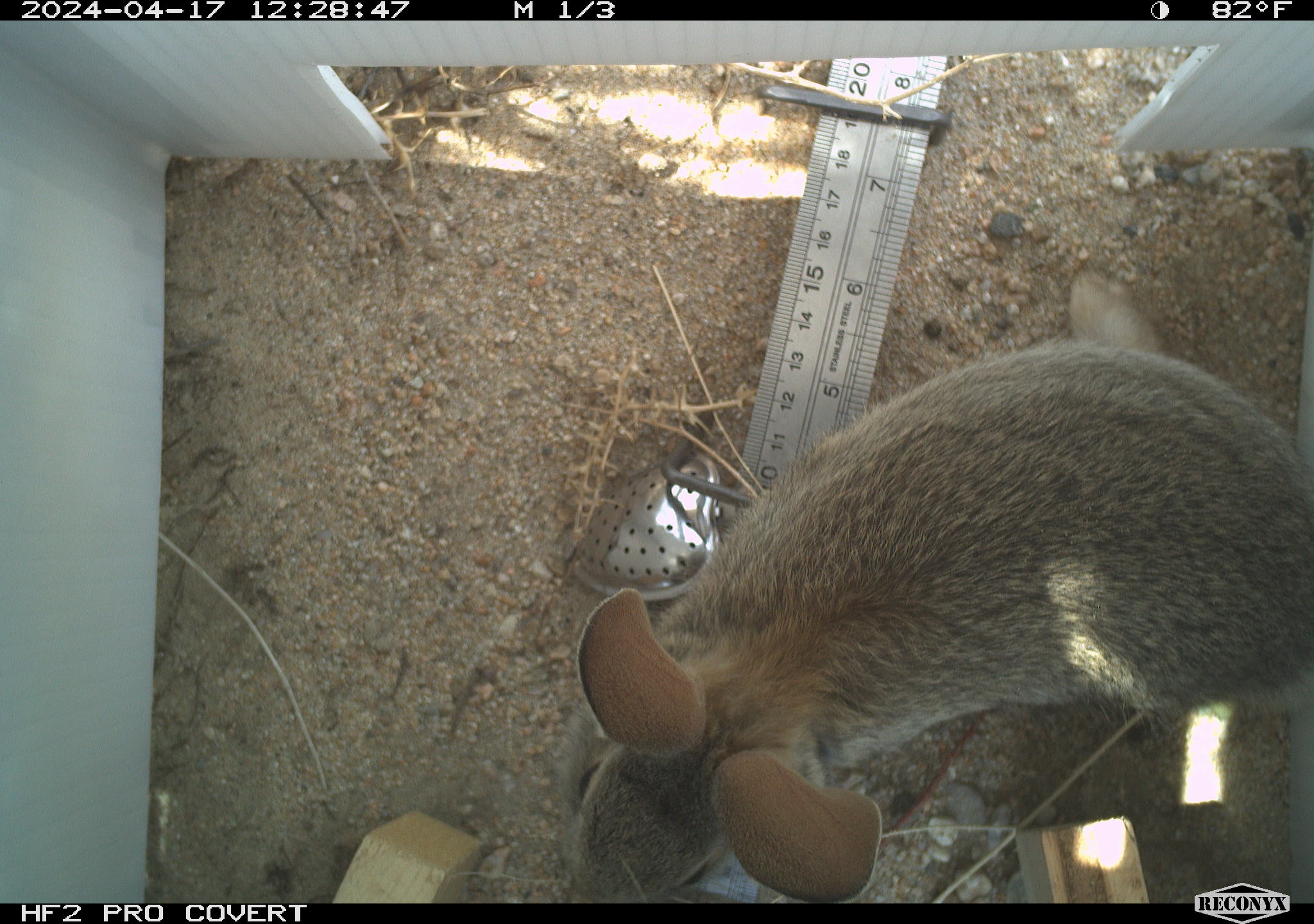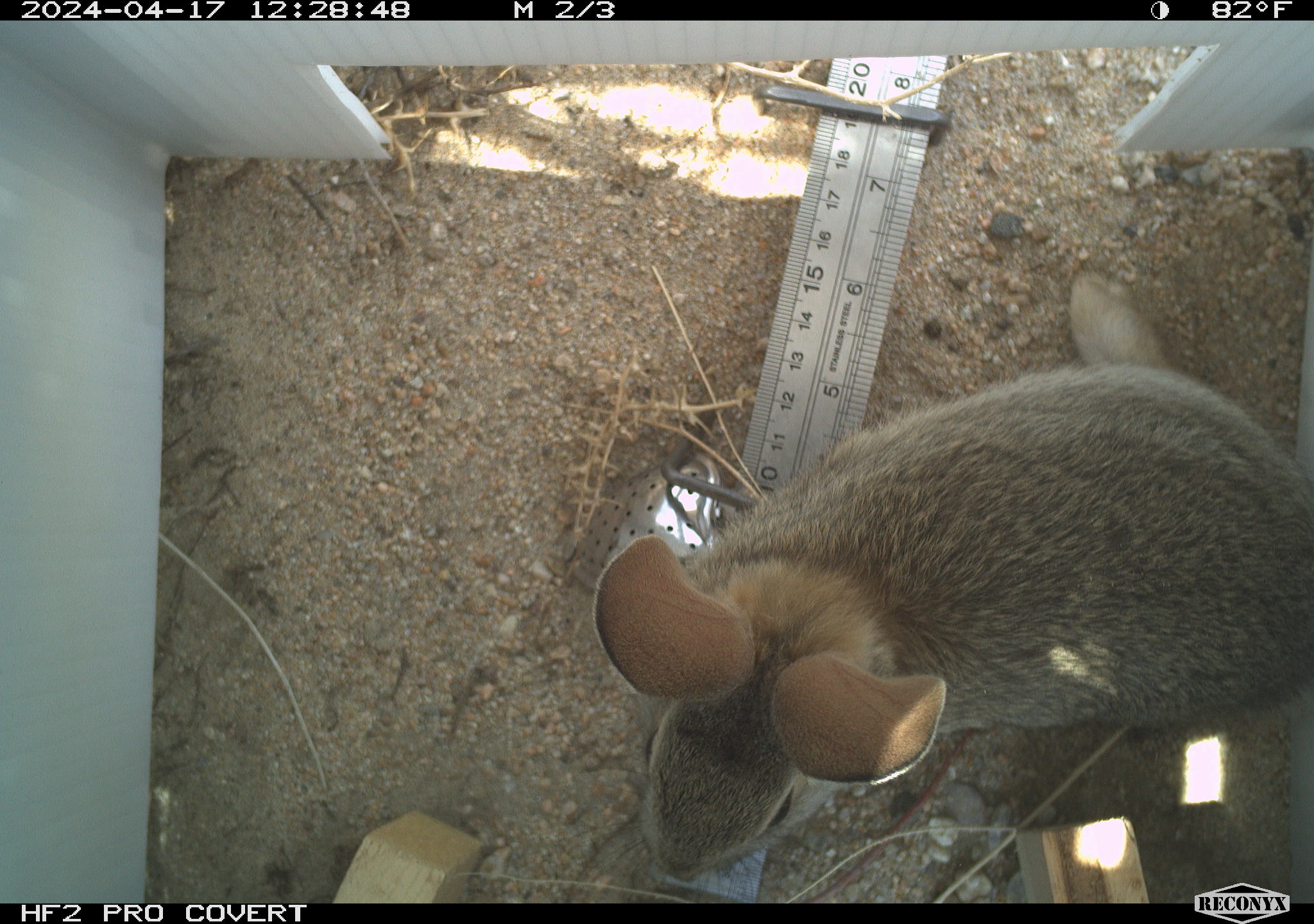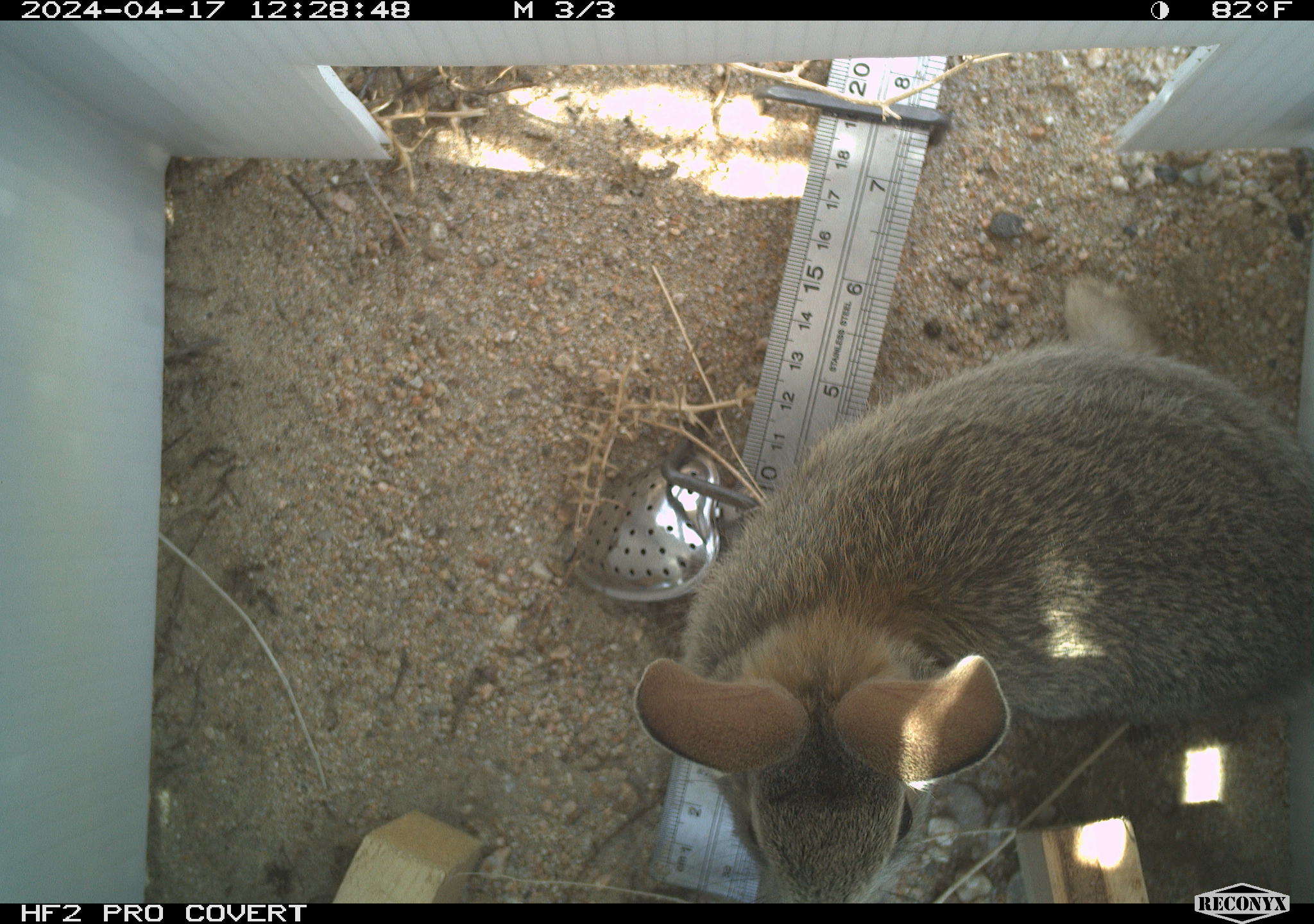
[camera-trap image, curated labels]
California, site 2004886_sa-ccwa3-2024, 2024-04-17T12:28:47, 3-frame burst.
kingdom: Animalia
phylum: Chordata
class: Mammalia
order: Lagomorpha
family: Leporidae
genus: Sylvilagus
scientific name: Sylvilagus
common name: cottontail rabbits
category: sylvilagus species